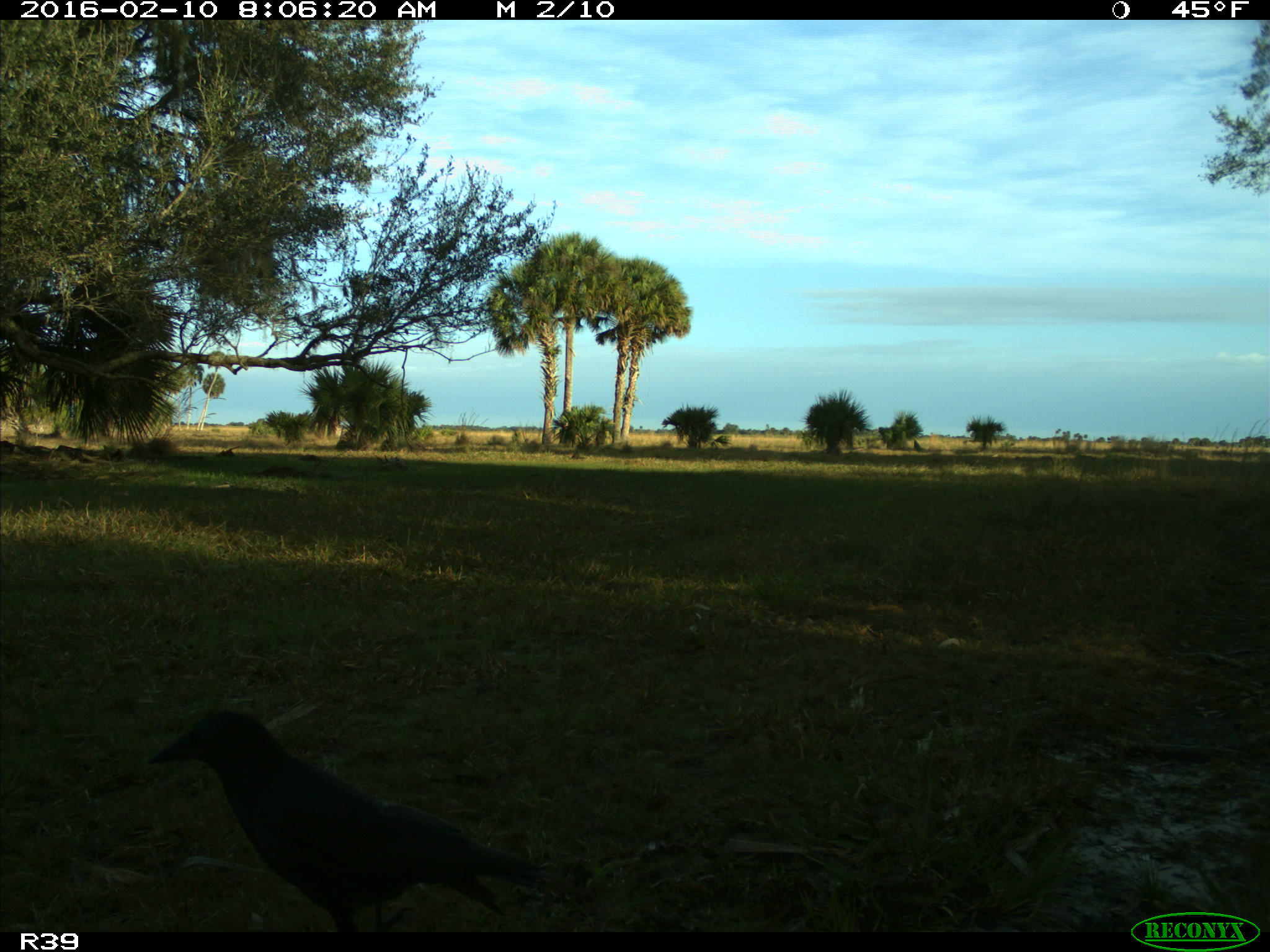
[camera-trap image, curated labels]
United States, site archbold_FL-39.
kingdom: Animalia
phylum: Chordata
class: Aves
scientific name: Aves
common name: birds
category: unidentified bird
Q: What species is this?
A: Unidentified bird (birds) (Aves).